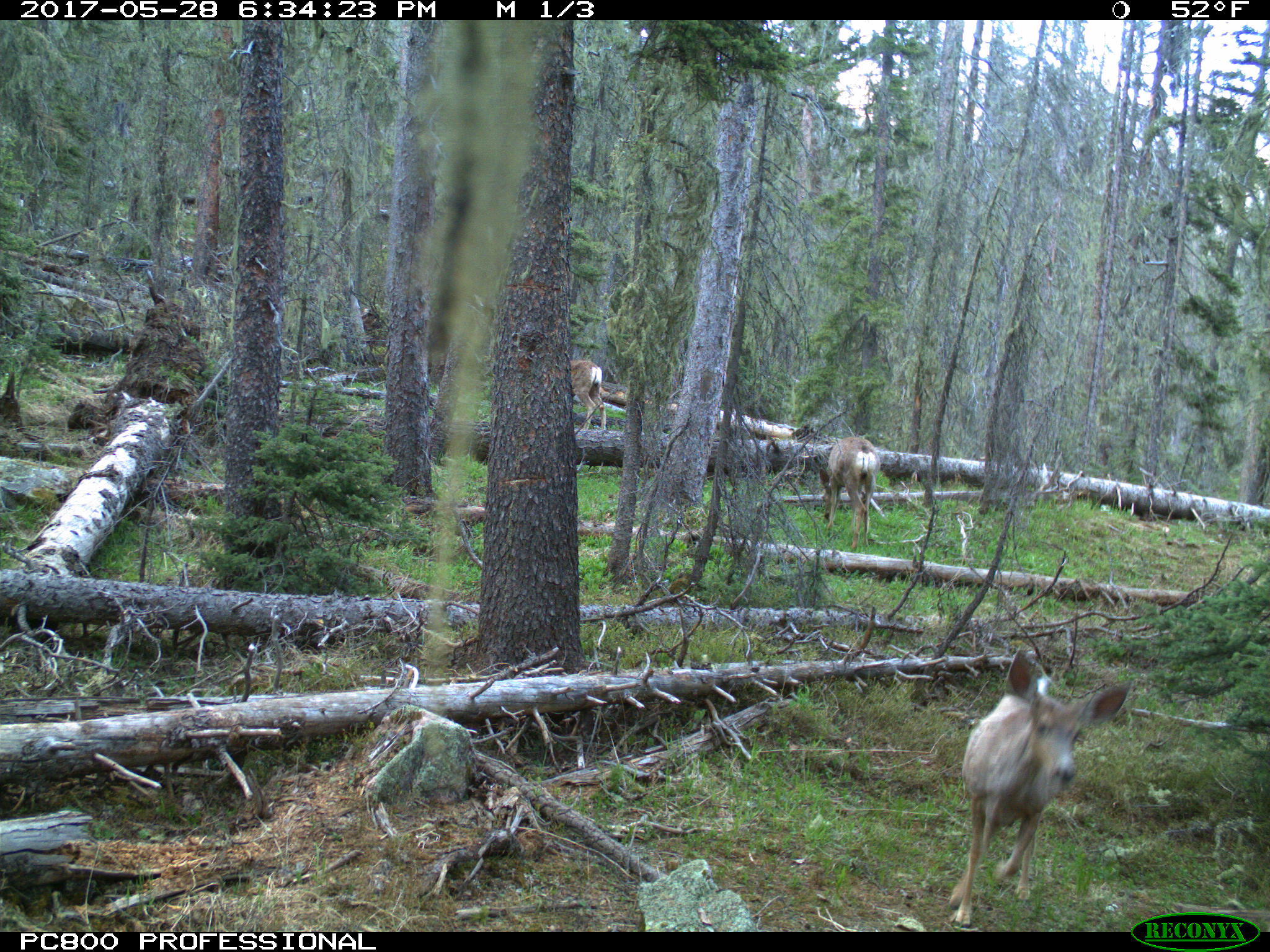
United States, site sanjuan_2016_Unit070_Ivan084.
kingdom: Animalia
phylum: Chordata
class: Mammalia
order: Artiodactyla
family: Cervidae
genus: Odocoileus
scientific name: Odocoileus hemionus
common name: mule deer